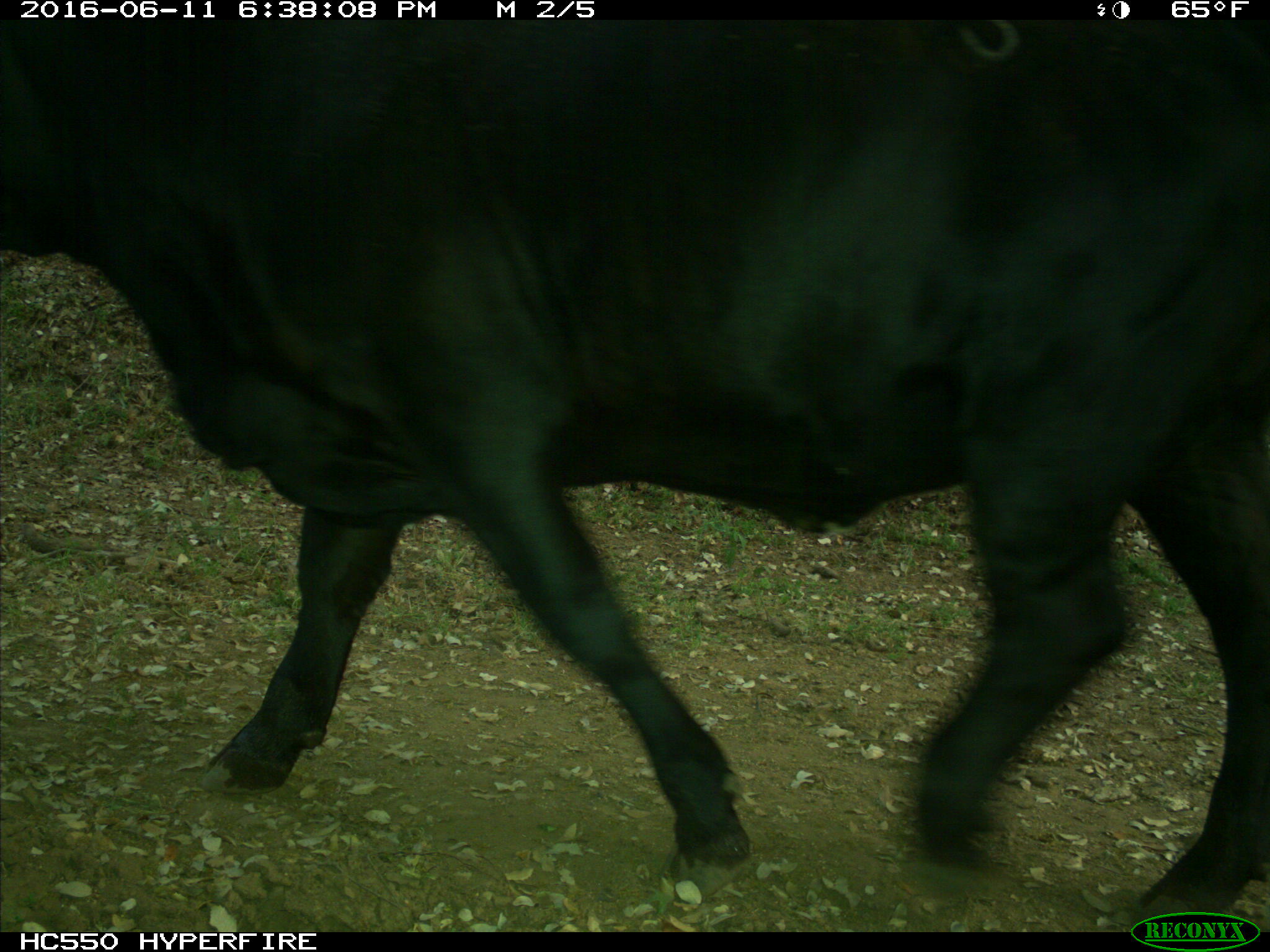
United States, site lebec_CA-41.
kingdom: Animalia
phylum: Chordata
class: Mammalia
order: Artiodactyla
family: Bovidae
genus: Bos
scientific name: Bos taurus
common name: domestic cow